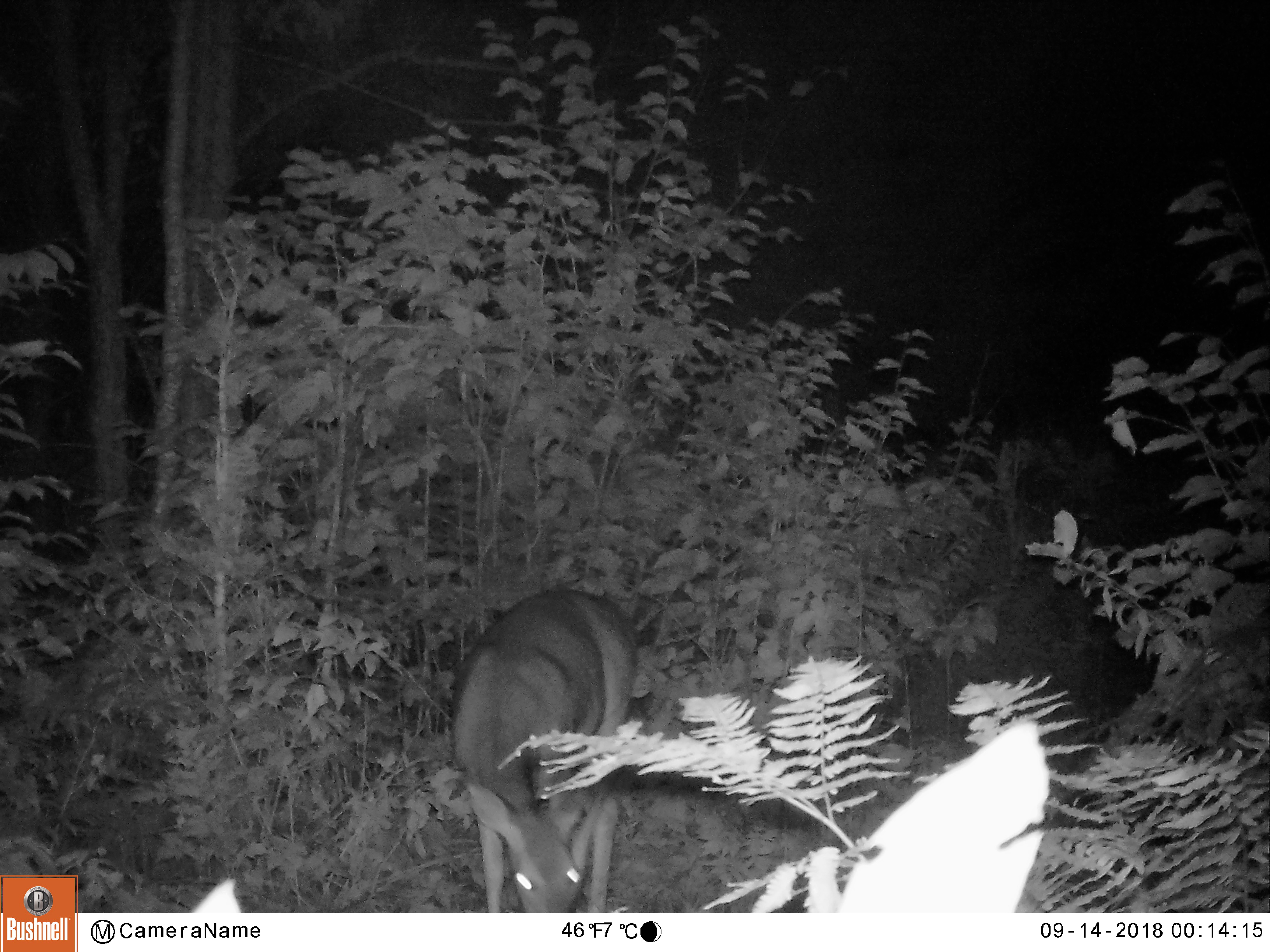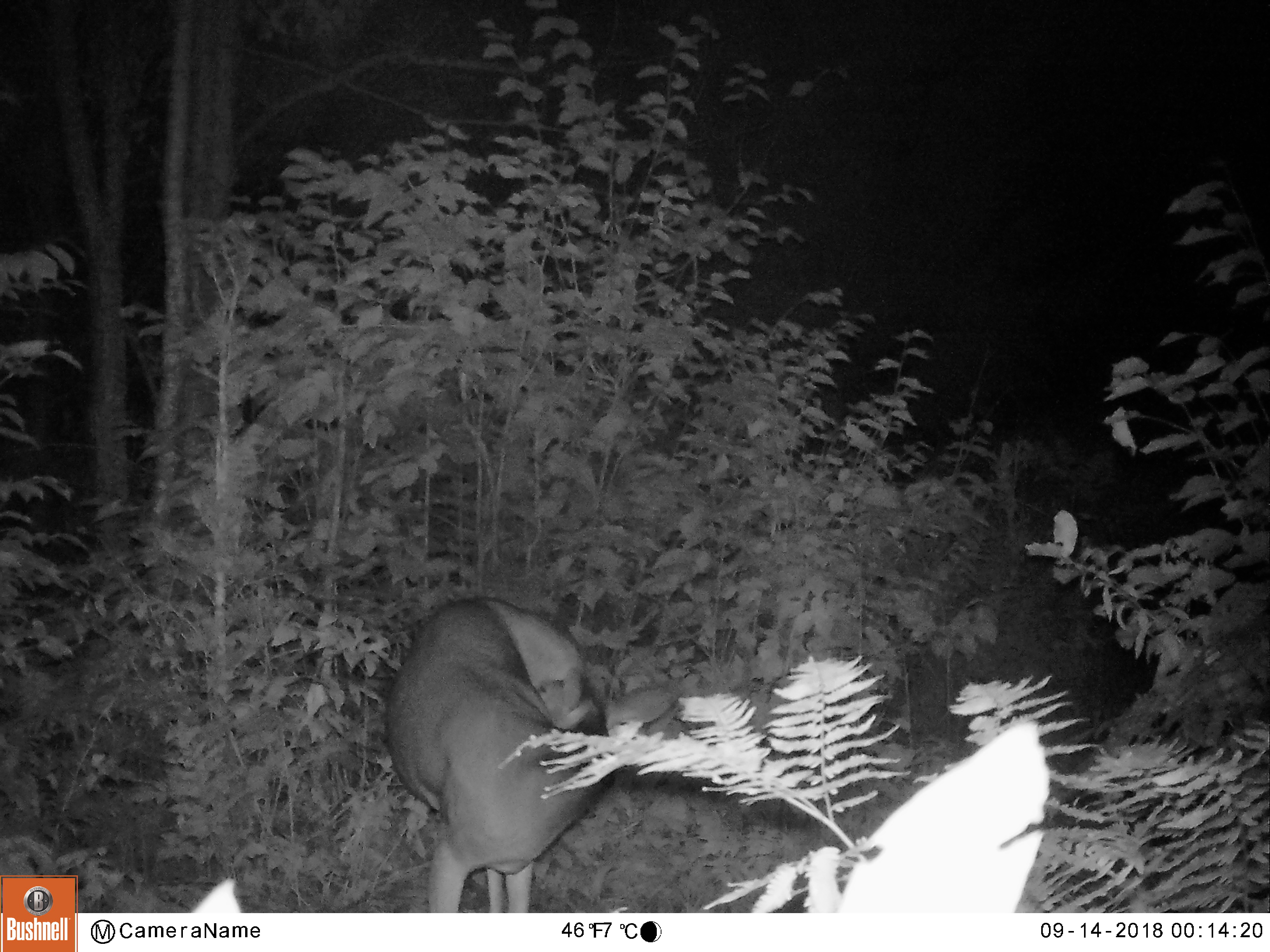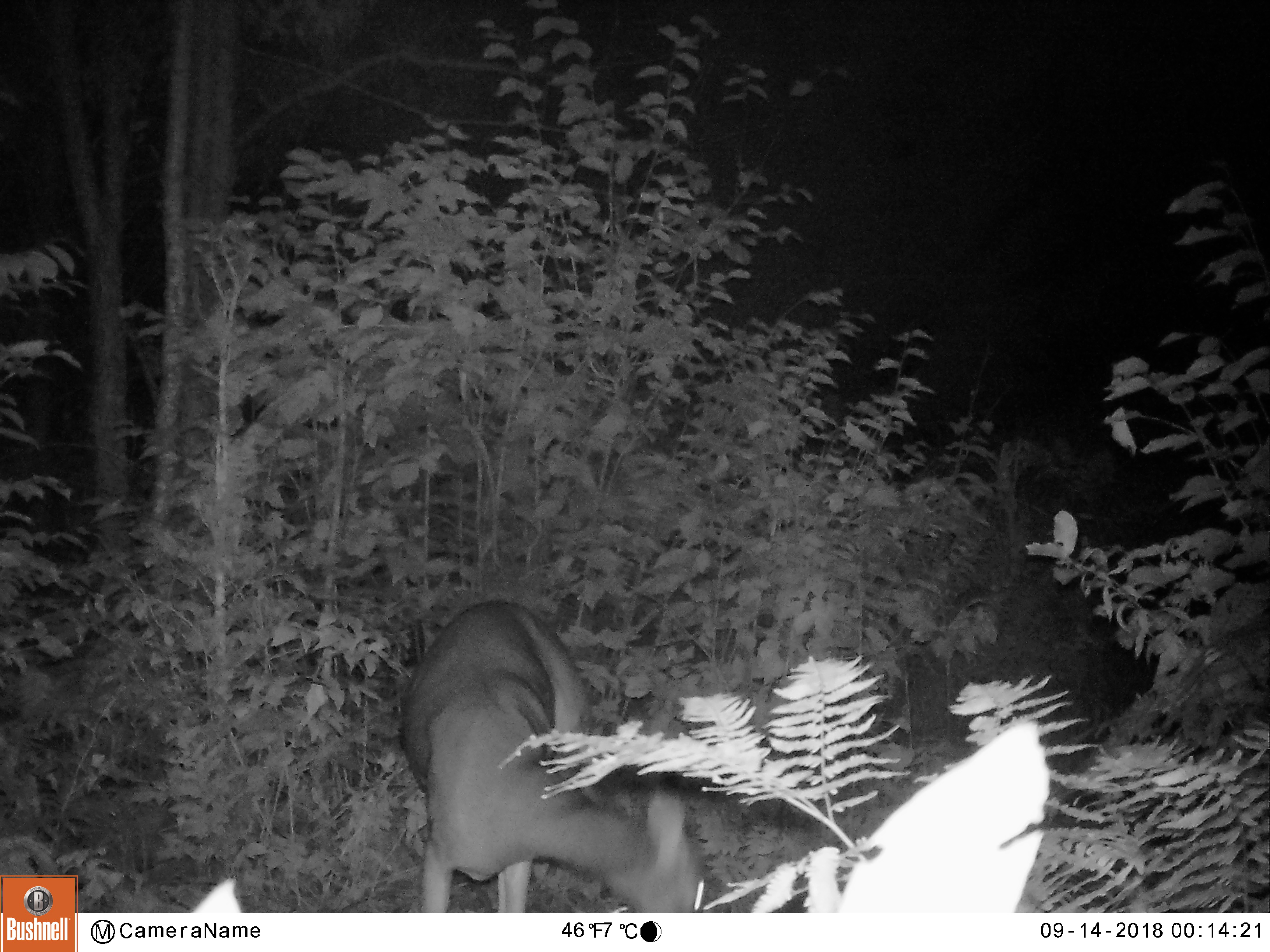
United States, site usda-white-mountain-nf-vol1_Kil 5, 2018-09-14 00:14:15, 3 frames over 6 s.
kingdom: Animalia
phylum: Chordata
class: Mammalia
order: Artiodactyla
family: Cervidae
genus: Odocoileus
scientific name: Odocoileus virginianus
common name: white-tailed deer